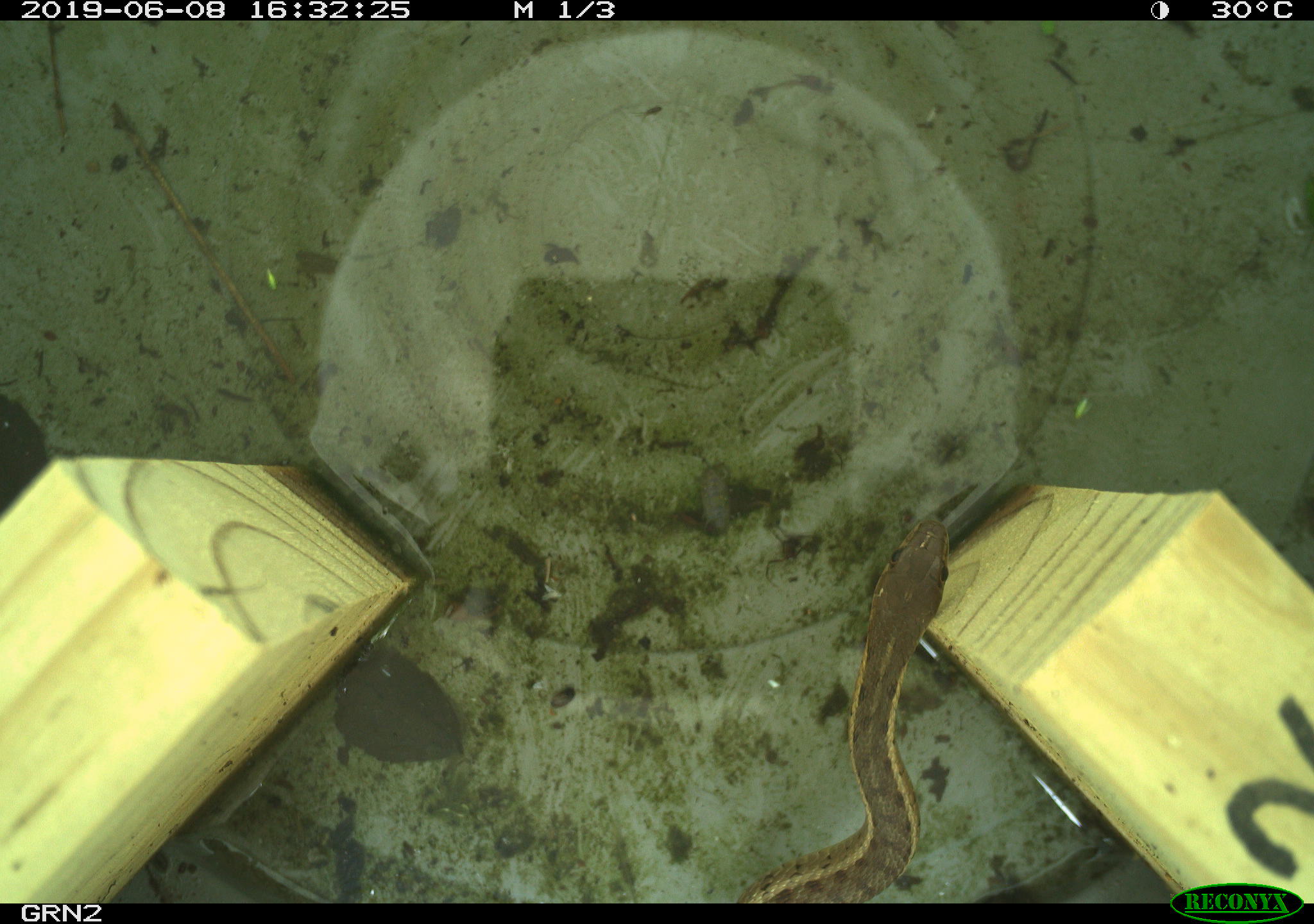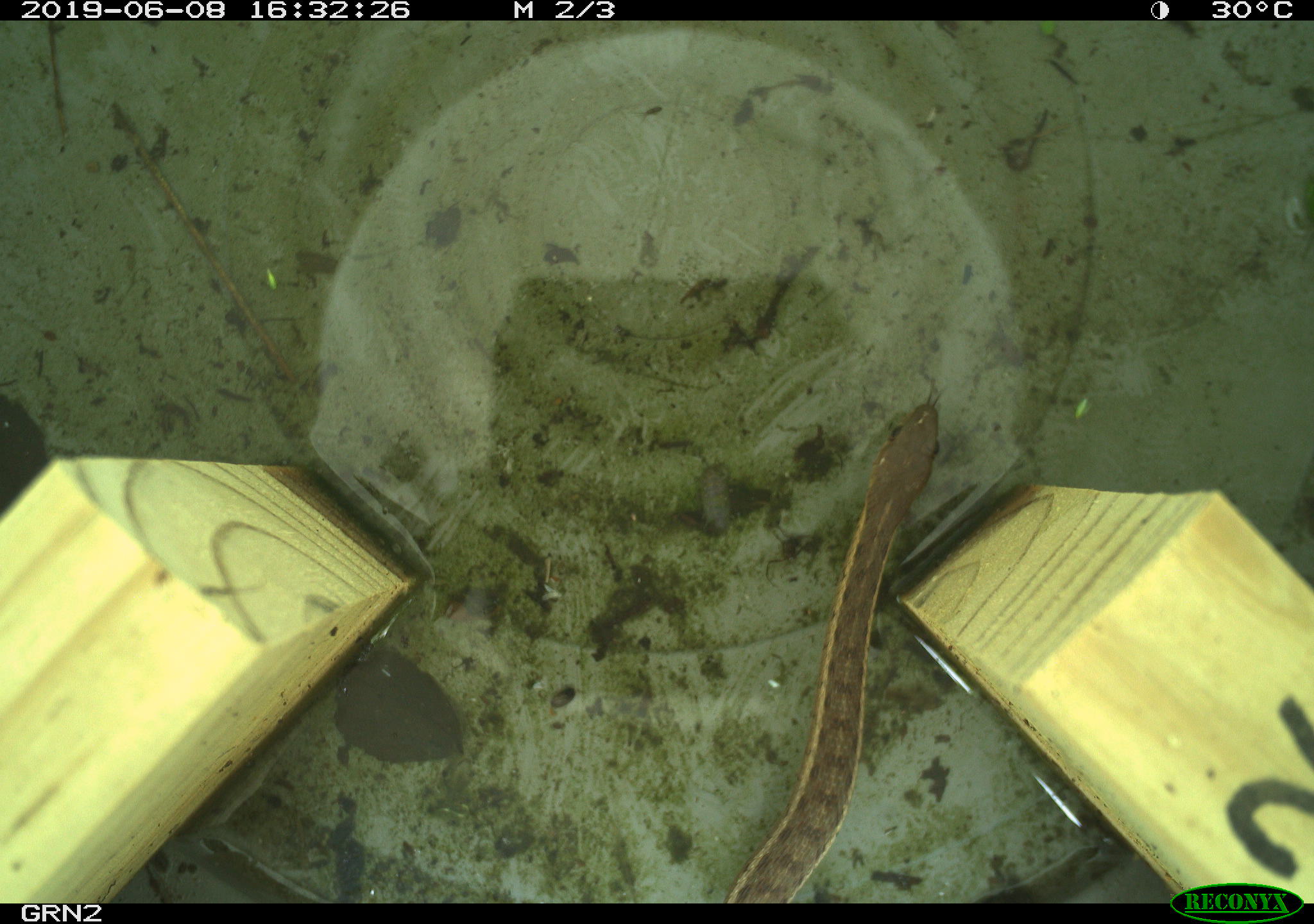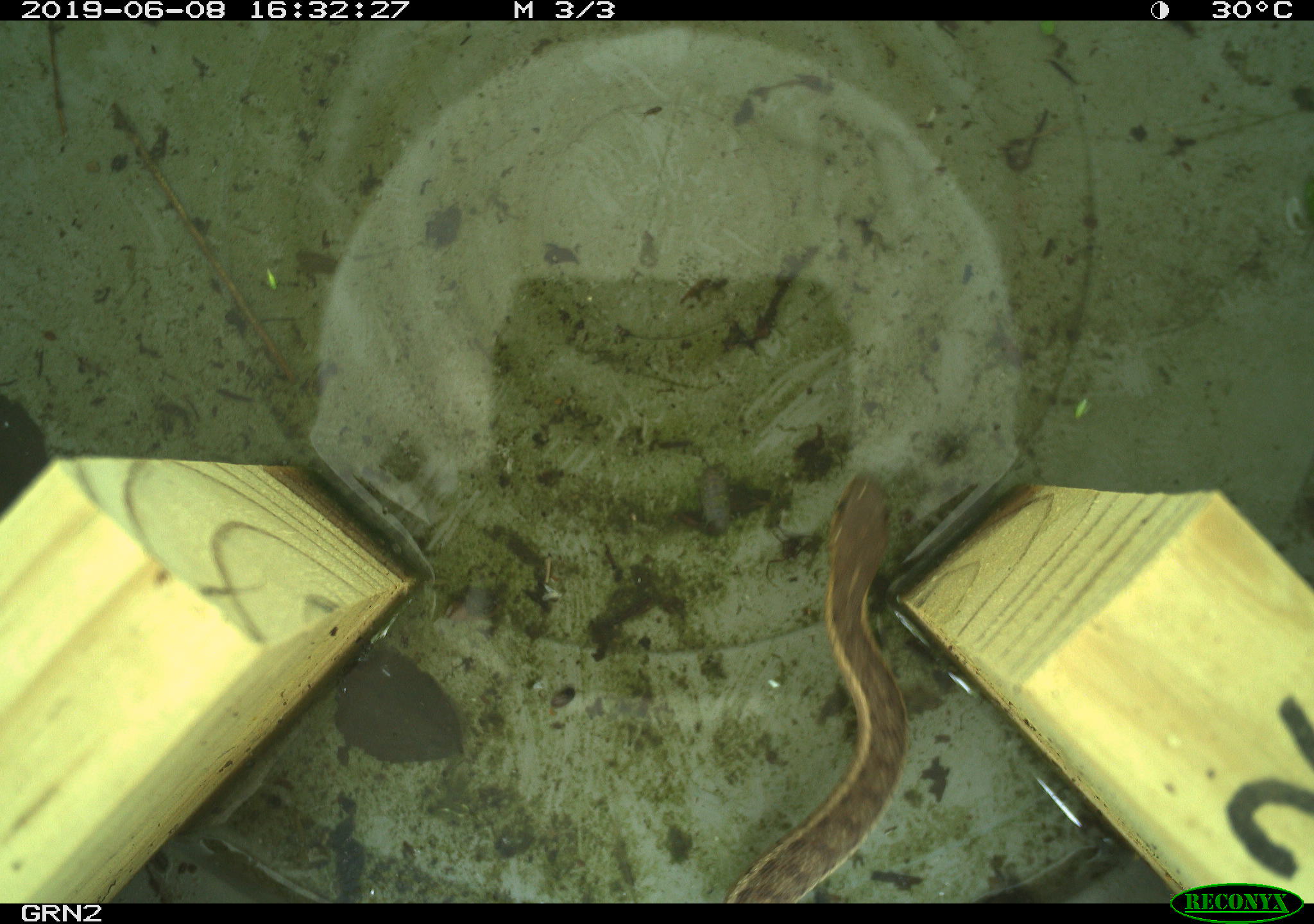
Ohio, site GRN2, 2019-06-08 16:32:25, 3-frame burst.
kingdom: Animalia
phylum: Chordata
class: Reptilia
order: Squamata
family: Colubridae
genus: Thamnophis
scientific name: Thamnophis sirtalis sirtalis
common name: eastern gartersnake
Eastern gartersnake (Thamnophis sirtalis sirtalis).